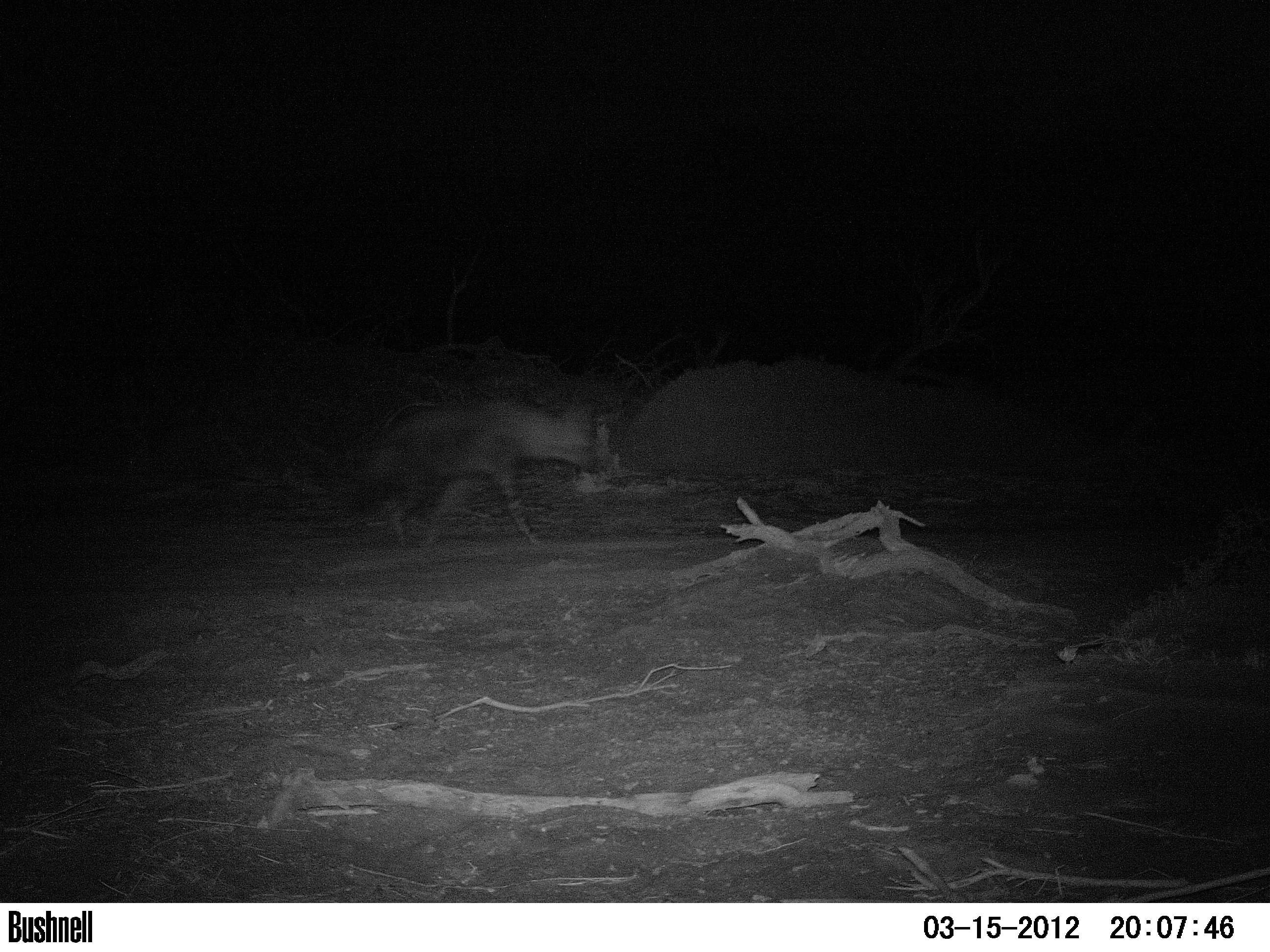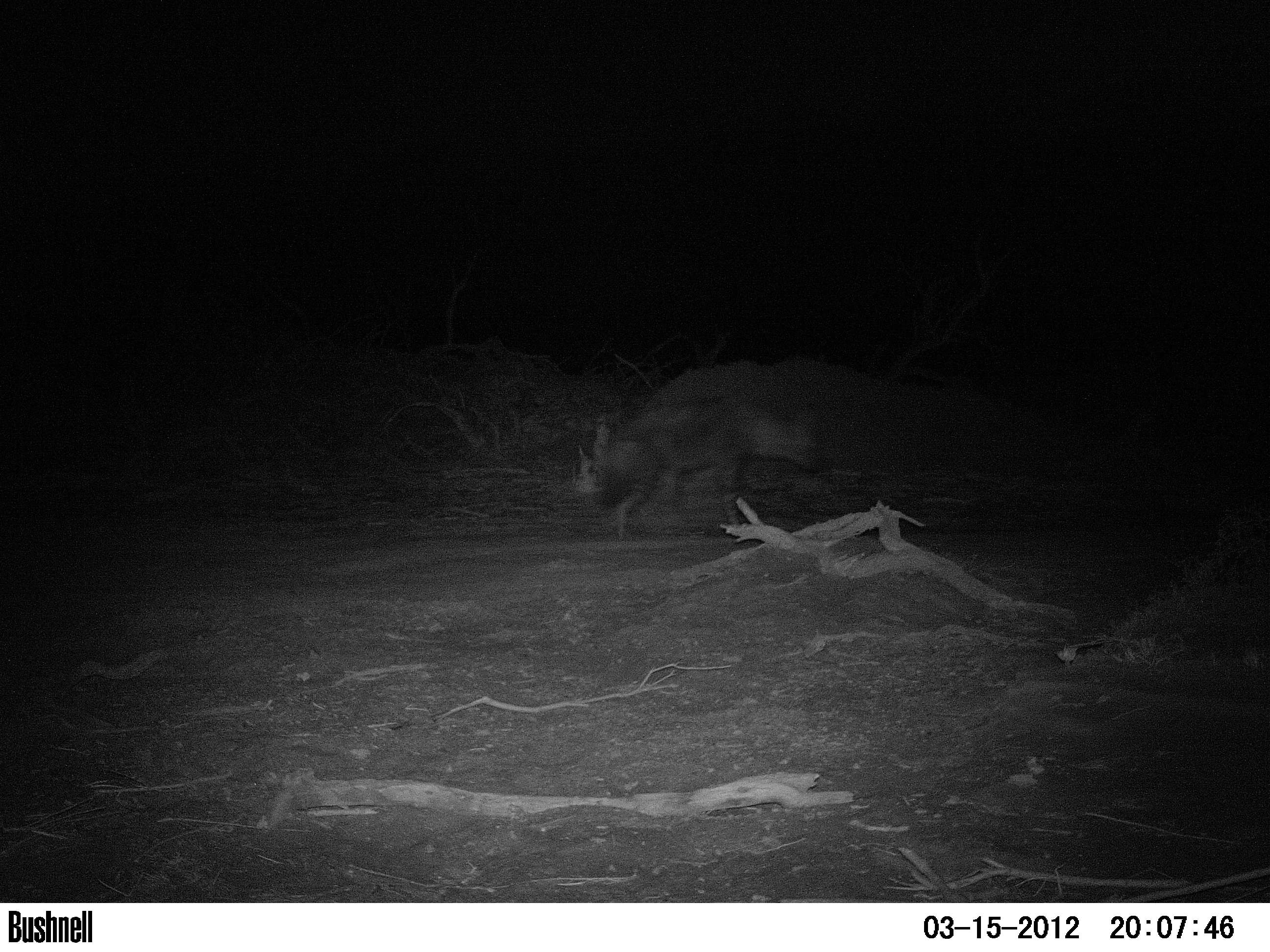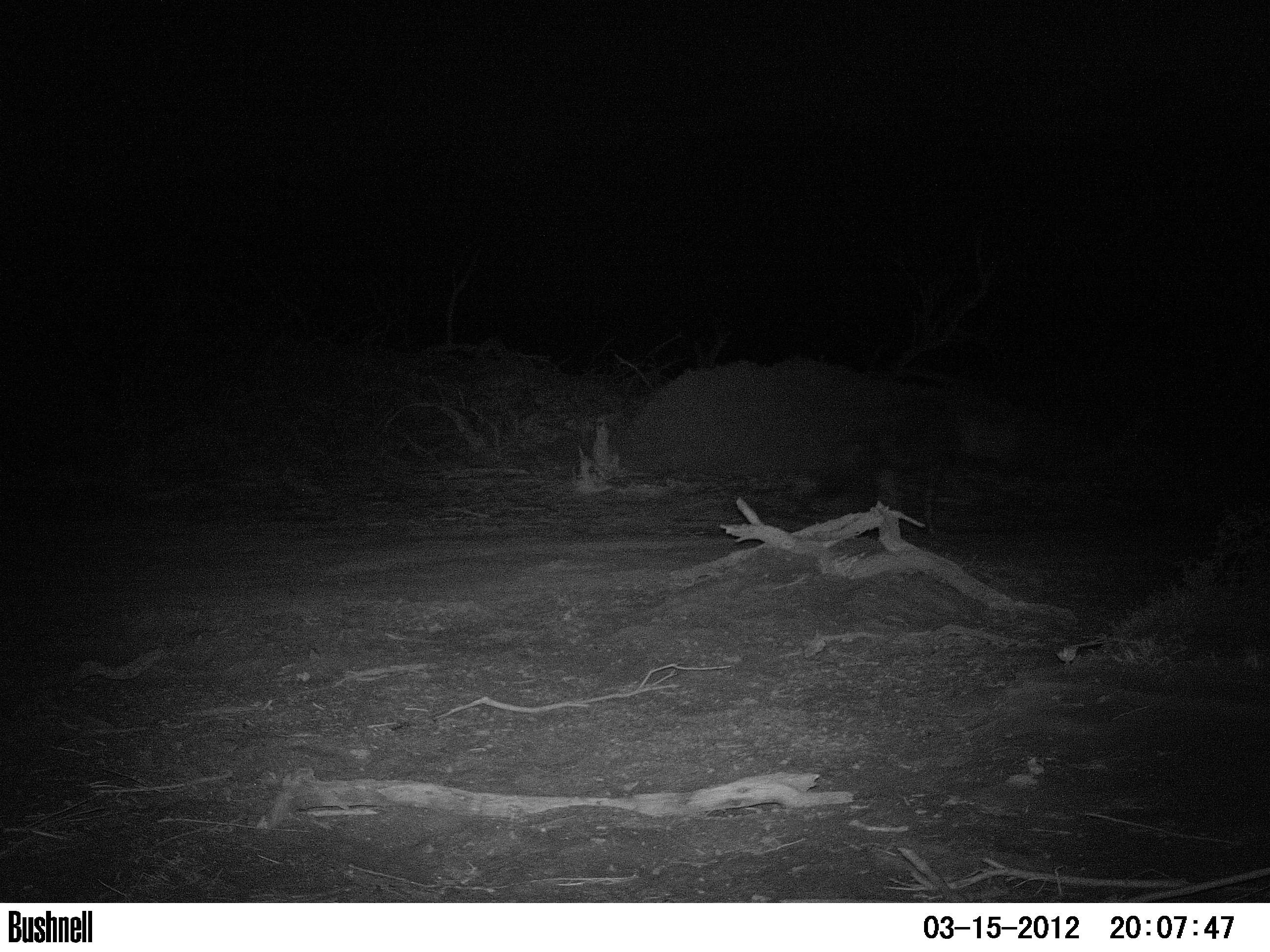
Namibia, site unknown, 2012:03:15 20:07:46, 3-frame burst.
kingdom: Animalia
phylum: Chordata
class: Mammalia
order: Carnivora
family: Hyaenidae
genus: Parahyaena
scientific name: Parahyaena brunnea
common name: brown hyena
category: hyaena brunnea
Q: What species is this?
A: Hyaena brunnea (brown hyena) (Parahyaena brunnea).